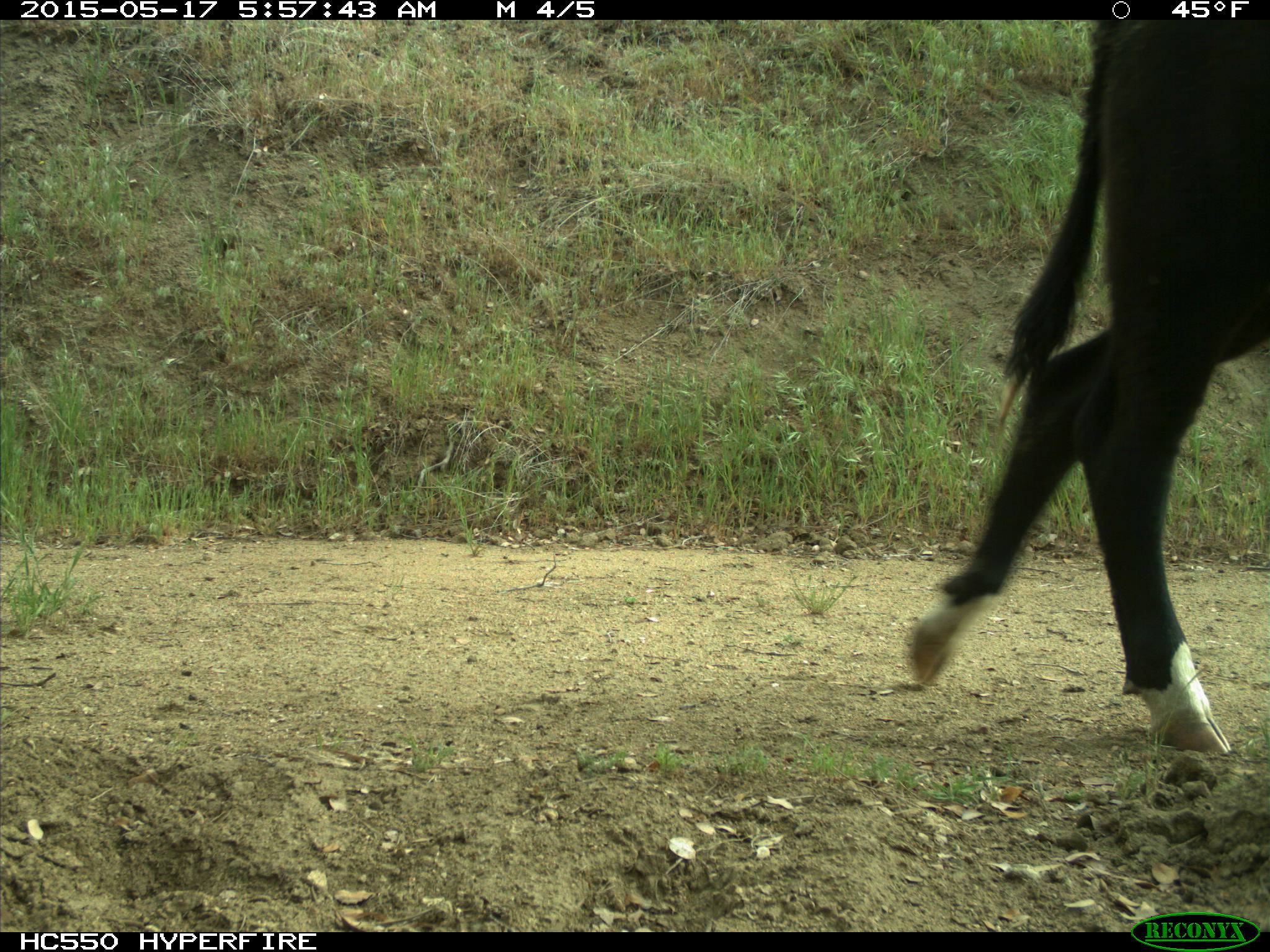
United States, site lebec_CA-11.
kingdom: Animalia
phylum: Chordata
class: Mammalia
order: Artiodactyla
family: Bovidae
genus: Bos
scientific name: Bos taurus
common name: domestic cow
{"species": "Bos taurus (domestic cow)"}